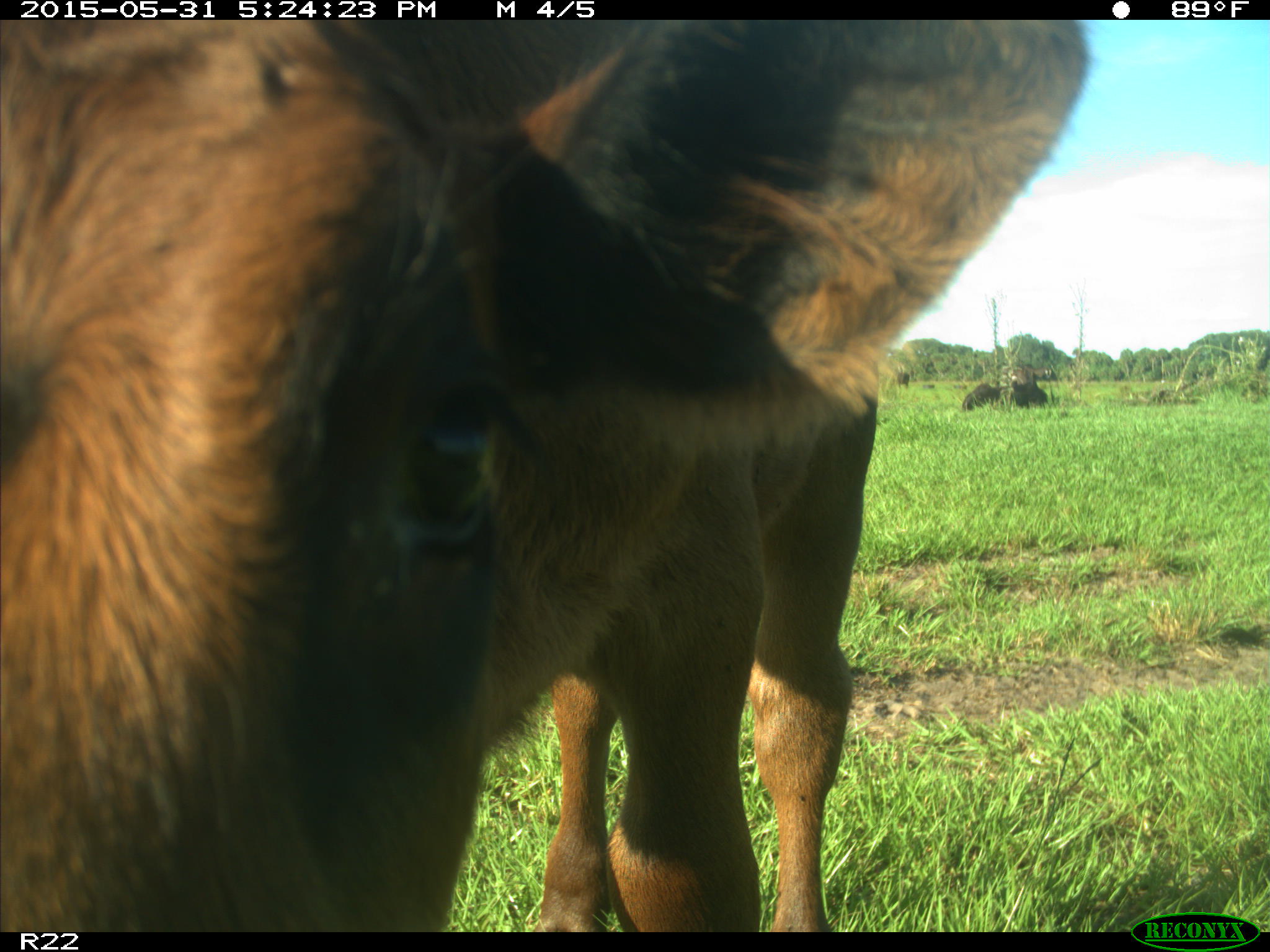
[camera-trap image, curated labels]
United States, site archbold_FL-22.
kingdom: Animalia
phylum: Chordata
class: Mammalia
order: Artiodactyla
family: Bovidae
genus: Bos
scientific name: Bos taurus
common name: domestic cow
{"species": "Bos taurus (domestic cow)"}